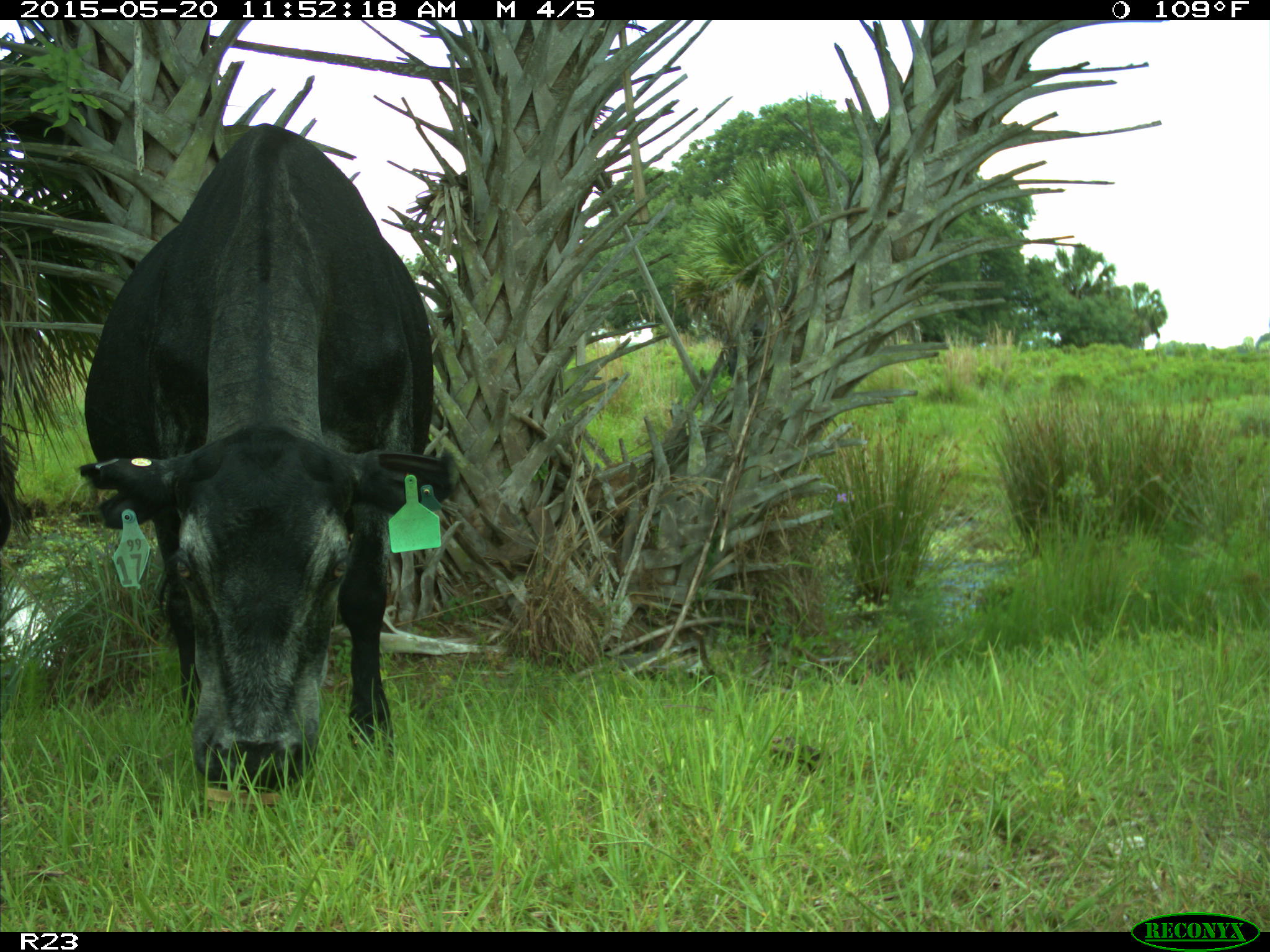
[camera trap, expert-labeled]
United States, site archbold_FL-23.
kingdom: Animalia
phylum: Chordata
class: Mammalia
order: Artiodactyla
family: Suidae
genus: Sus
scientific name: Sus scrofa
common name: wild boar